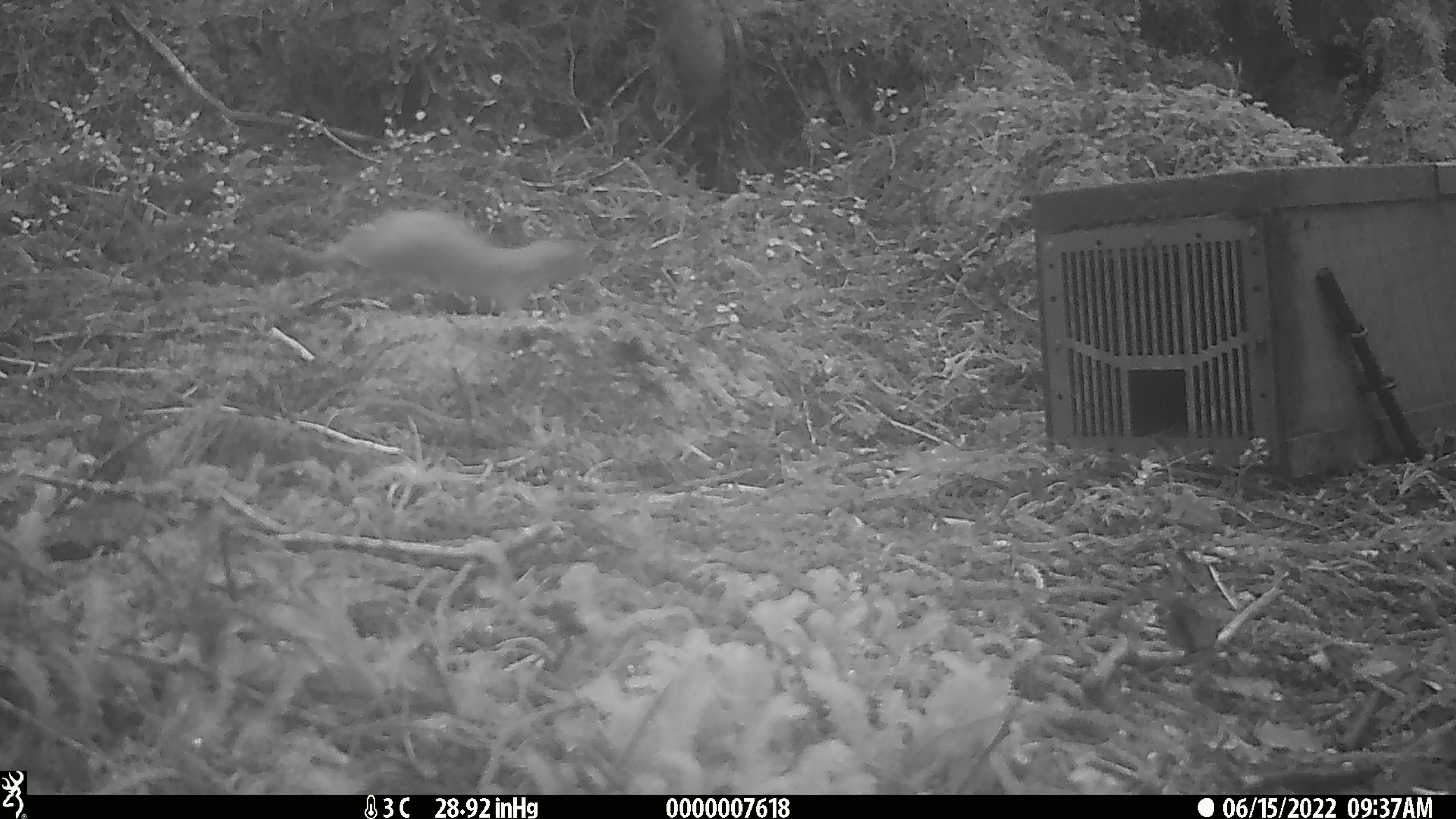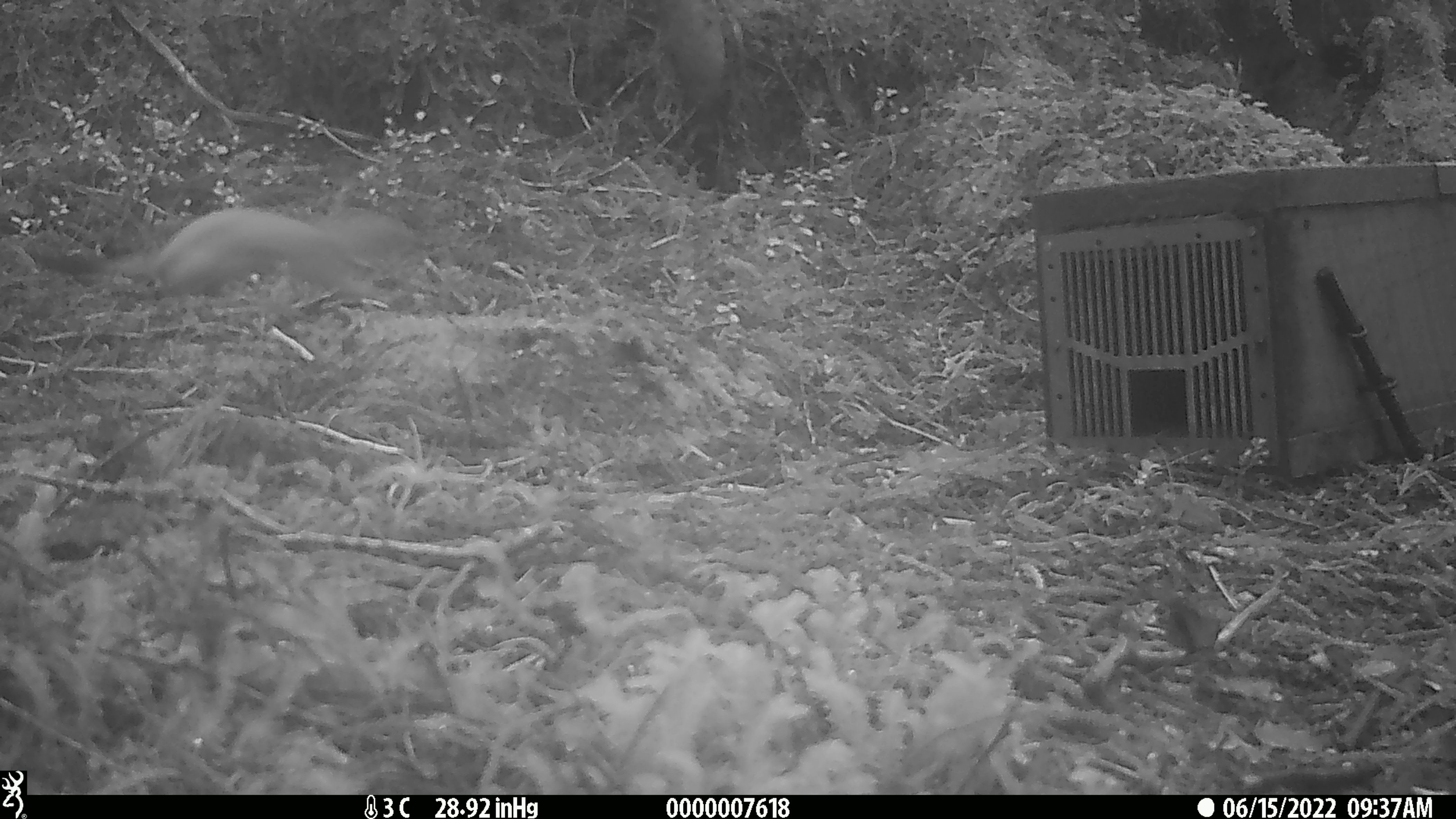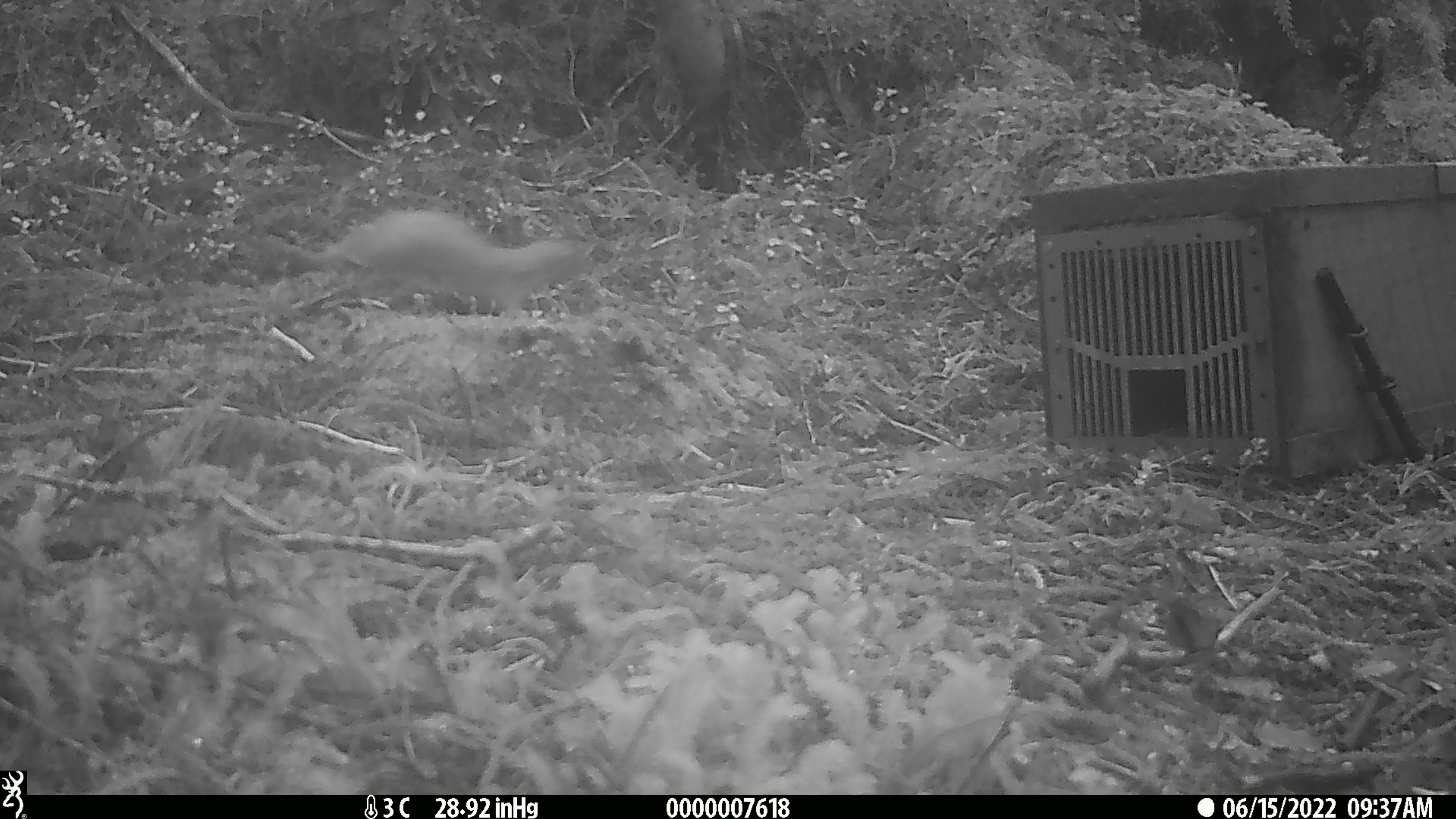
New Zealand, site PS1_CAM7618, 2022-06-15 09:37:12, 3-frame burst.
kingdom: Animalia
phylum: Chordata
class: Mammalia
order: Carnivora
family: Mustelidae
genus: Mustela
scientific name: Mustela erminea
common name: stoat